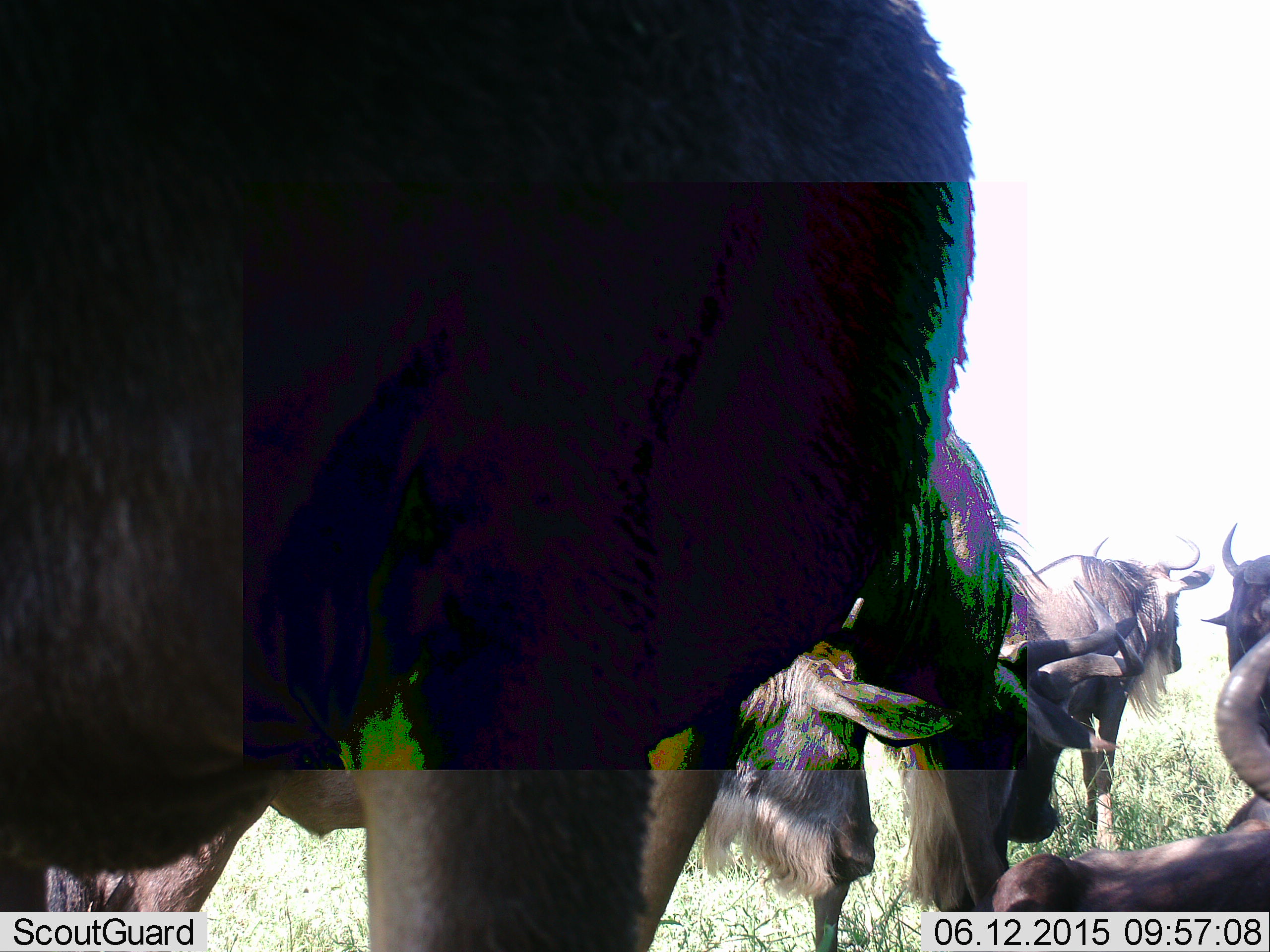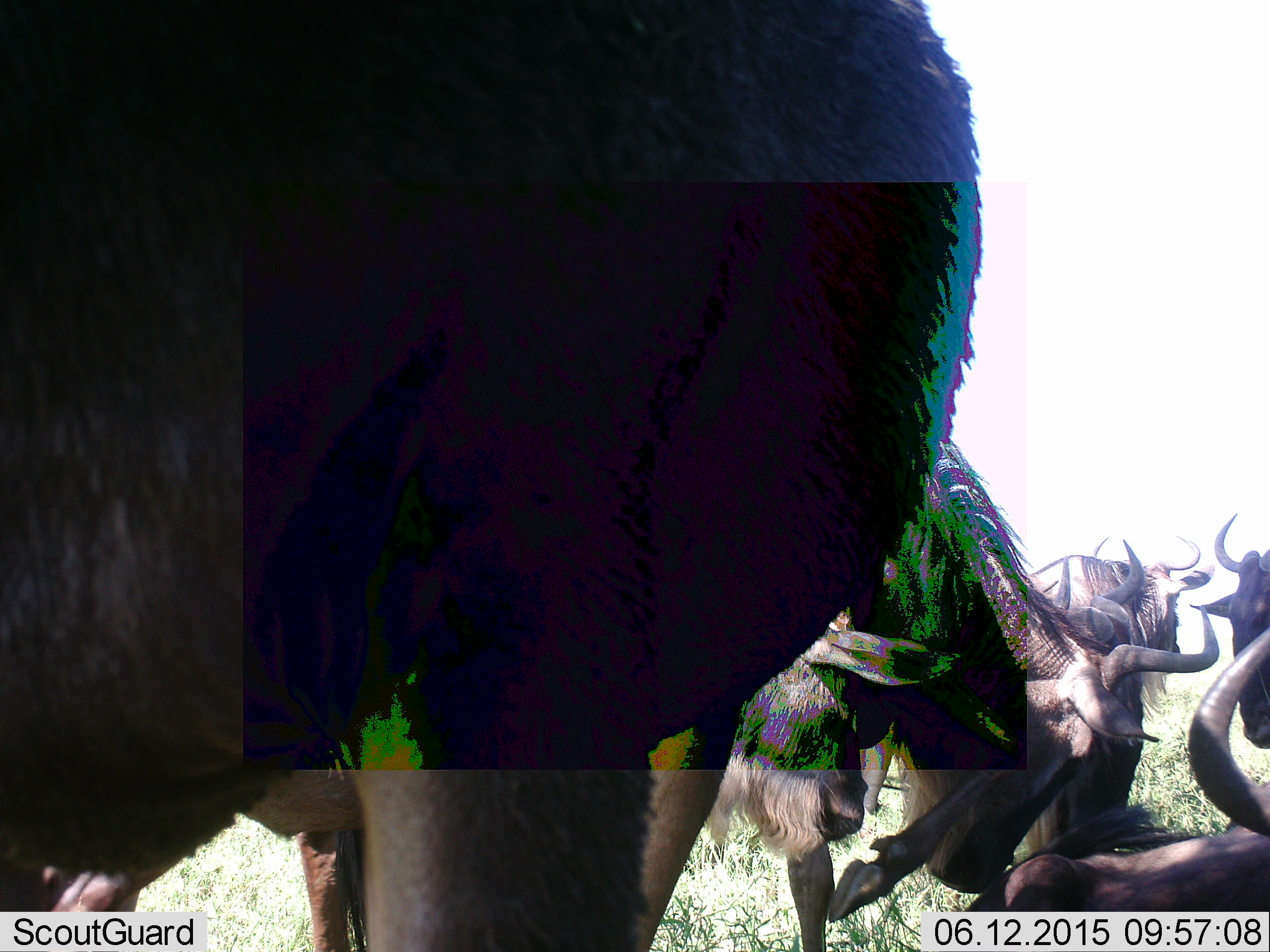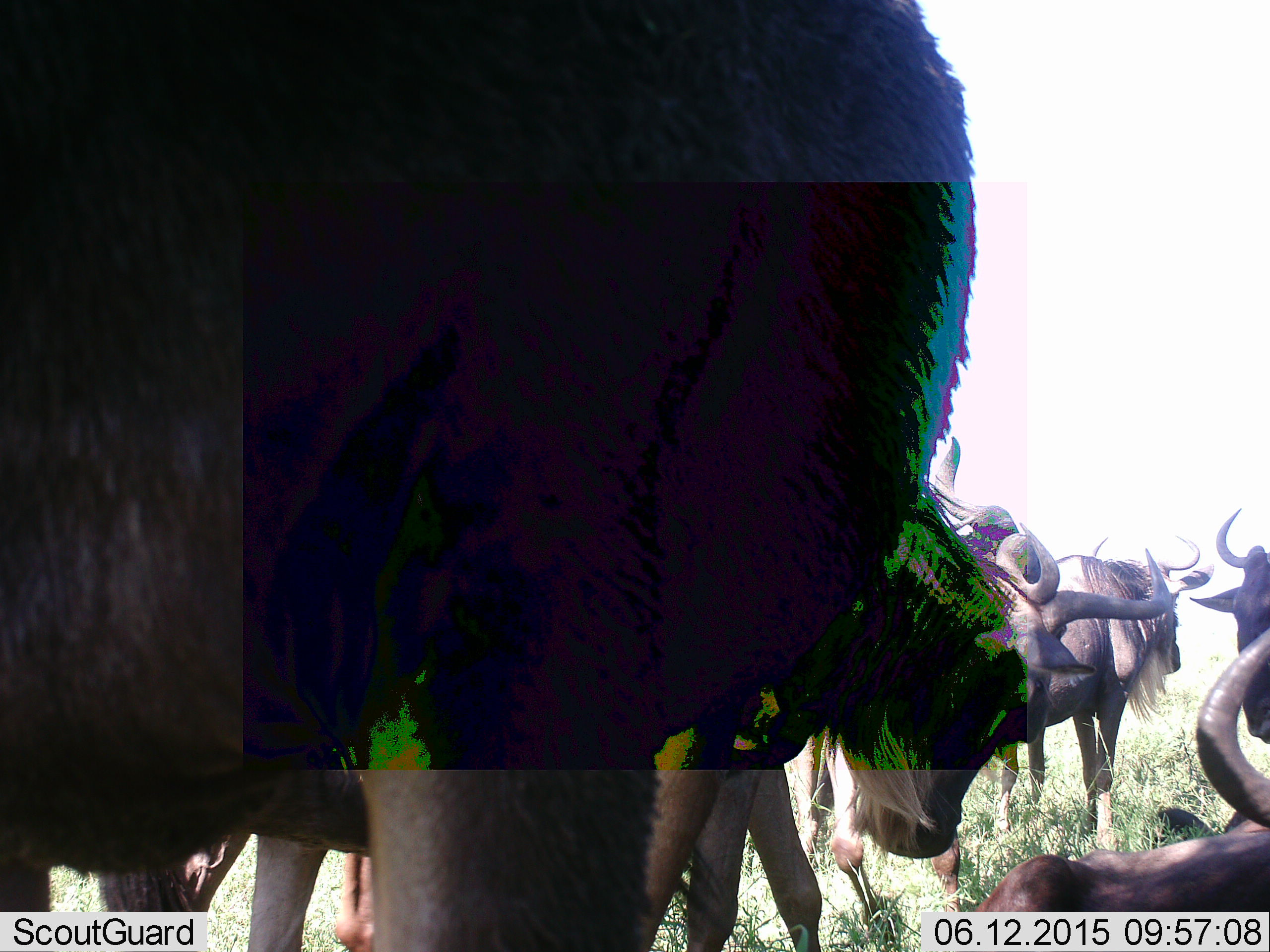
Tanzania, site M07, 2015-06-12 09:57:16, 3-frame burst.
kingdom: Animalia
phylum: Chordata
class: Mammalia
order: Artiodactyla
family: Bovidae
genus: Connochaetes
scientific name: Connochaetes taurinus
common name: blue wildebeest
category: wildebeest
Wildebeest (blue wildebeest) (Connochaetes taurinus), count 6. Behavior (volunteer vote fractions): standing 90%, resting 80%, moving 20%, interacting 30%. Young present (vote fraction): 10%. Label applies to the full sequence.